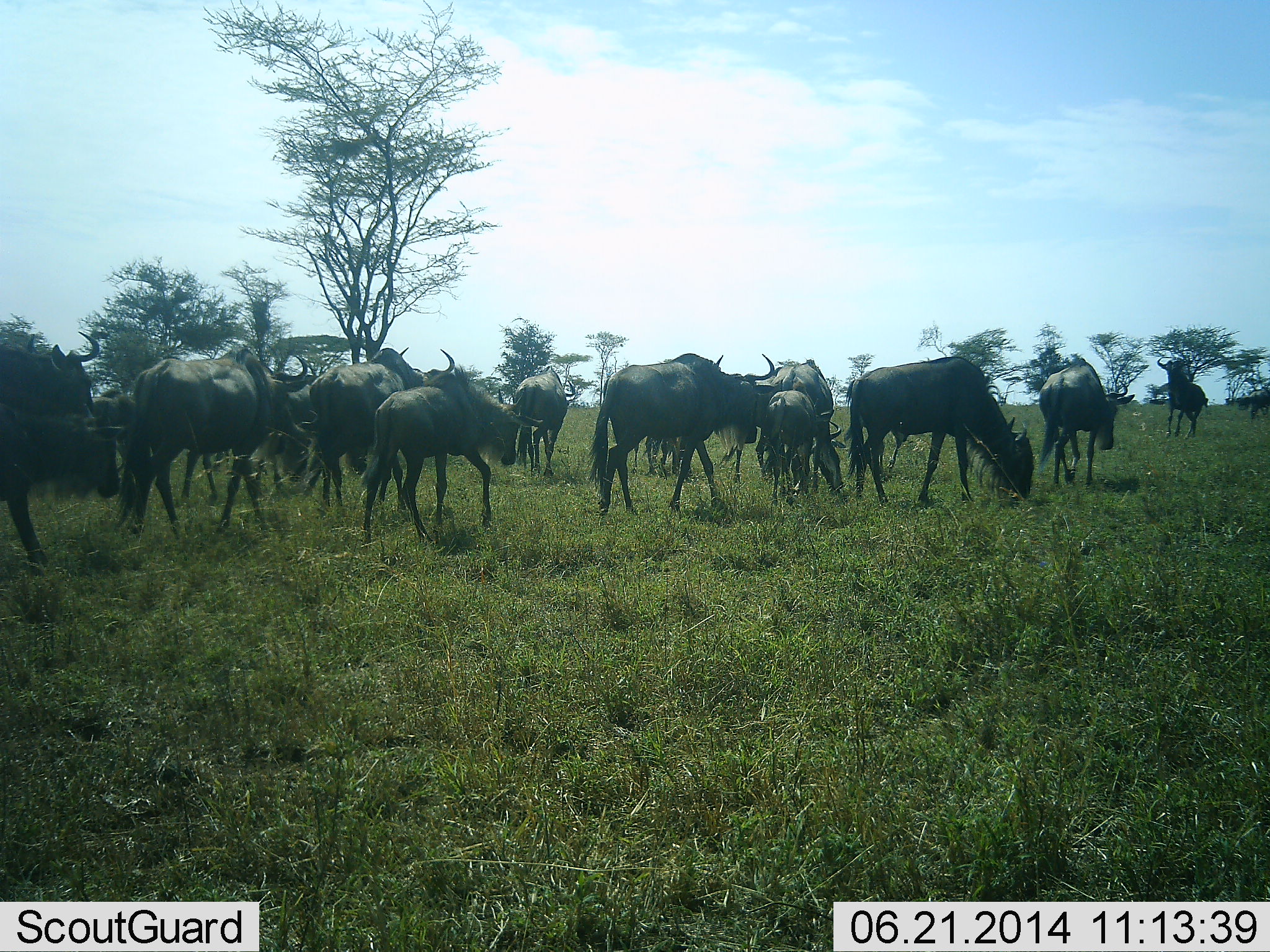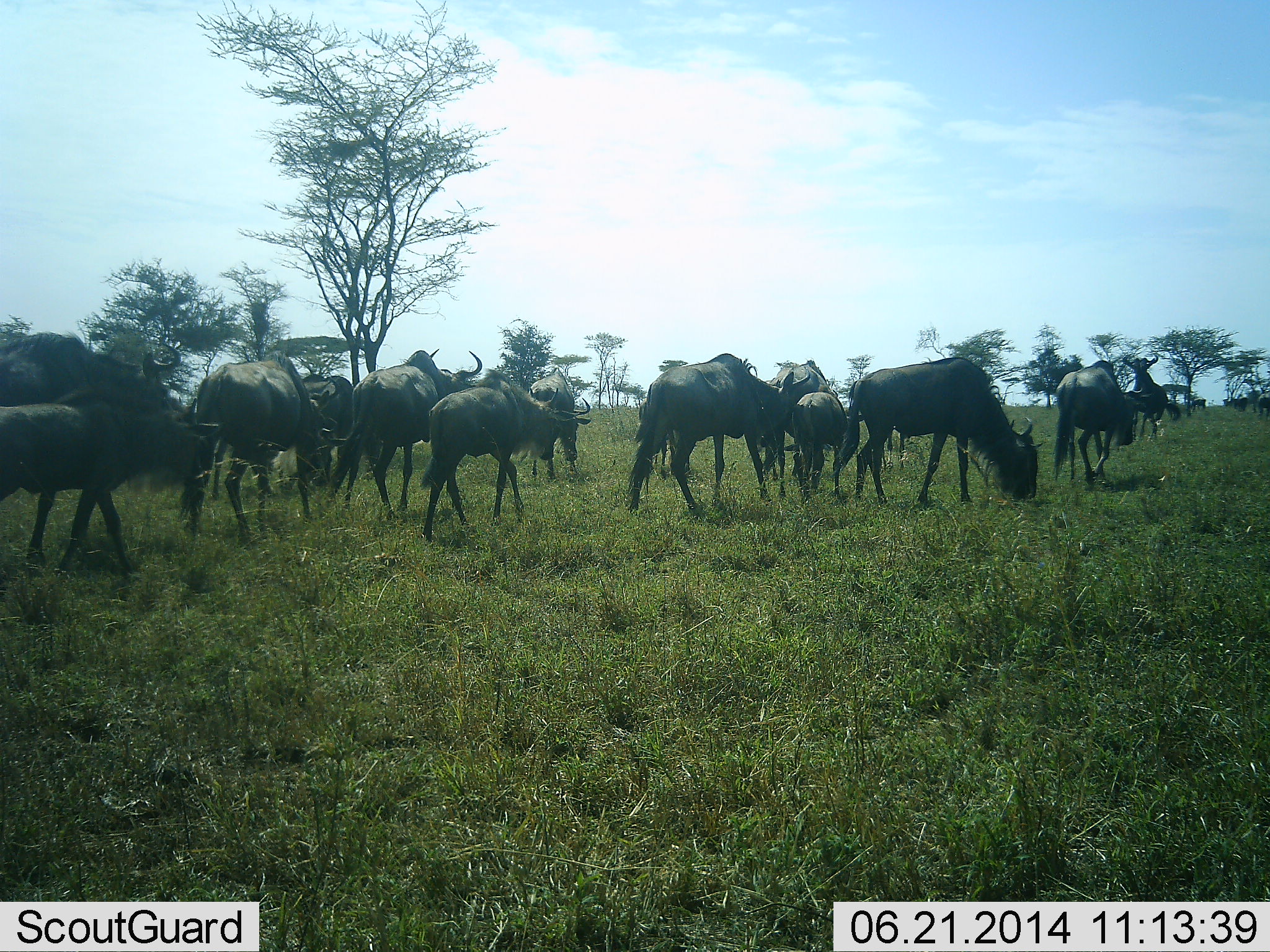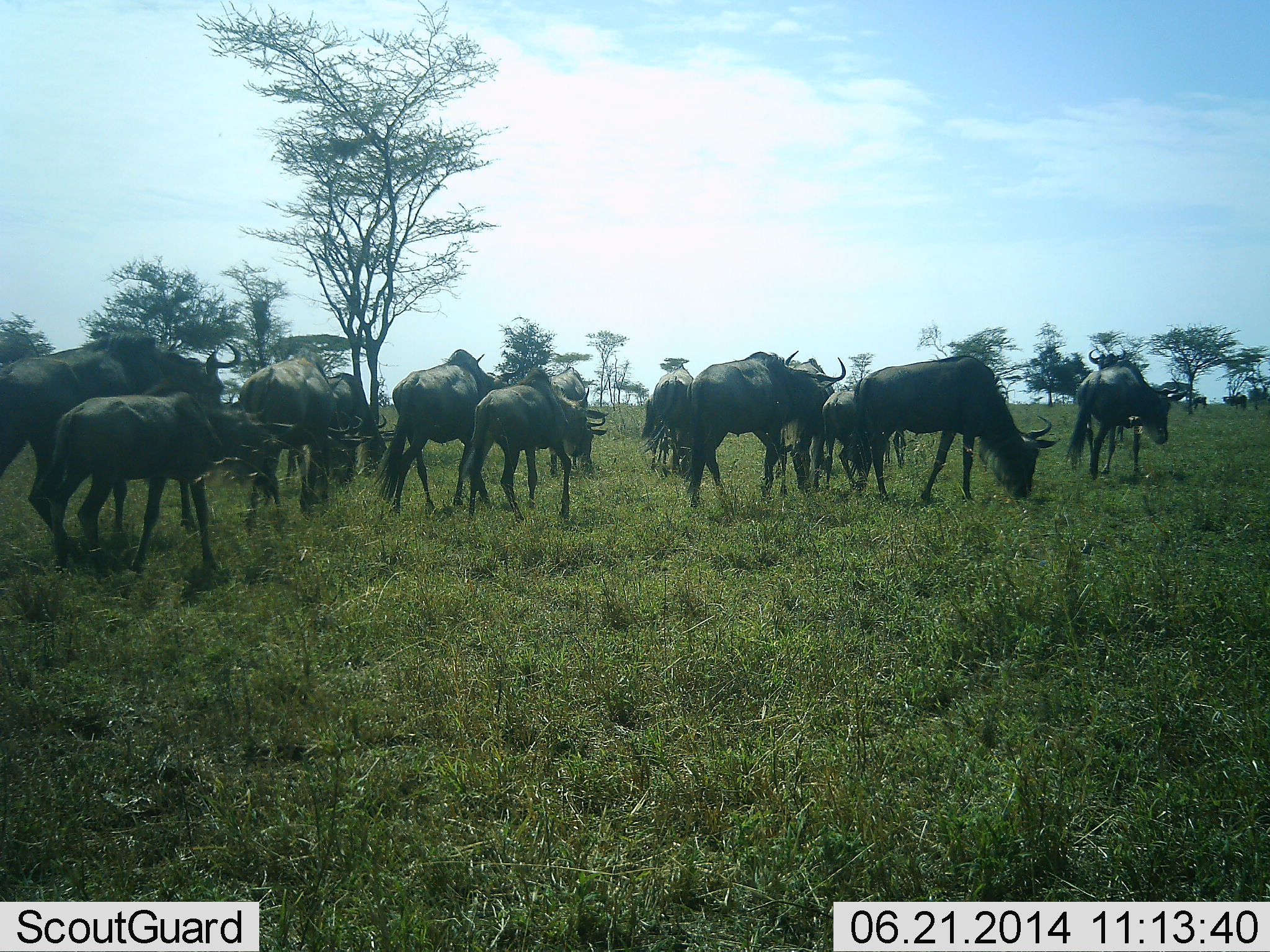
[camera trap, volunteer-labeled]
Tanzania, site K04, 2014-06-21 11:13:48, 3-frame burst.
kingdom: Animalia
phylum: Chordata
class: Mammalia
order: Artiodactyla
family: Bovidae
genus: Connochaetes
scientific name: Connochaetes taurinus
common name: blue wildebeest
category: wildebeest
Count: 11-50.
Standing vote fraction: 40%.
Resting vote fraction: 0%.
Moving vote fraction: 90%.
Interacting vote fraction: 10%.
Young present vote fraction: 40%.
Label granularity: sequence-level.